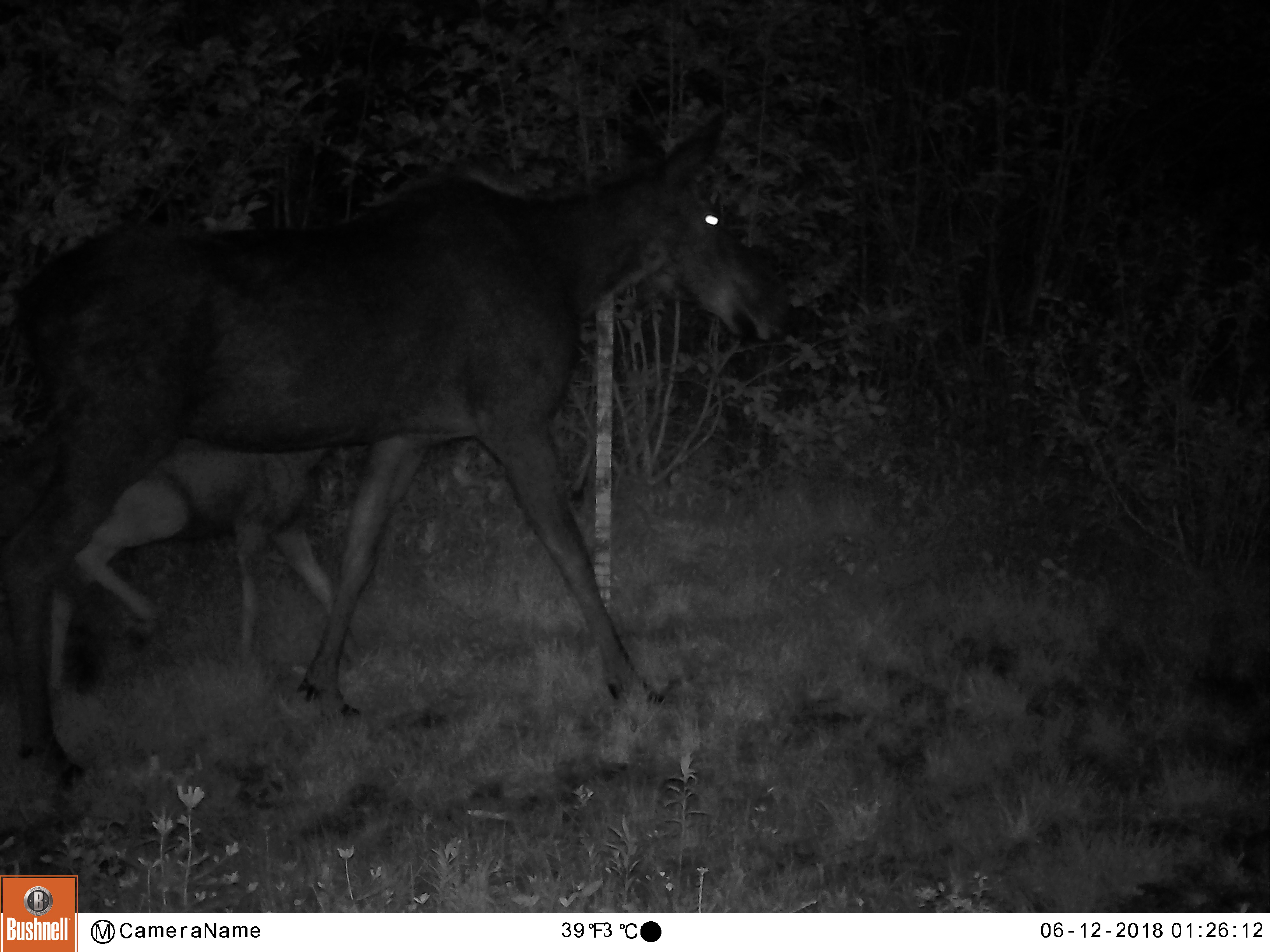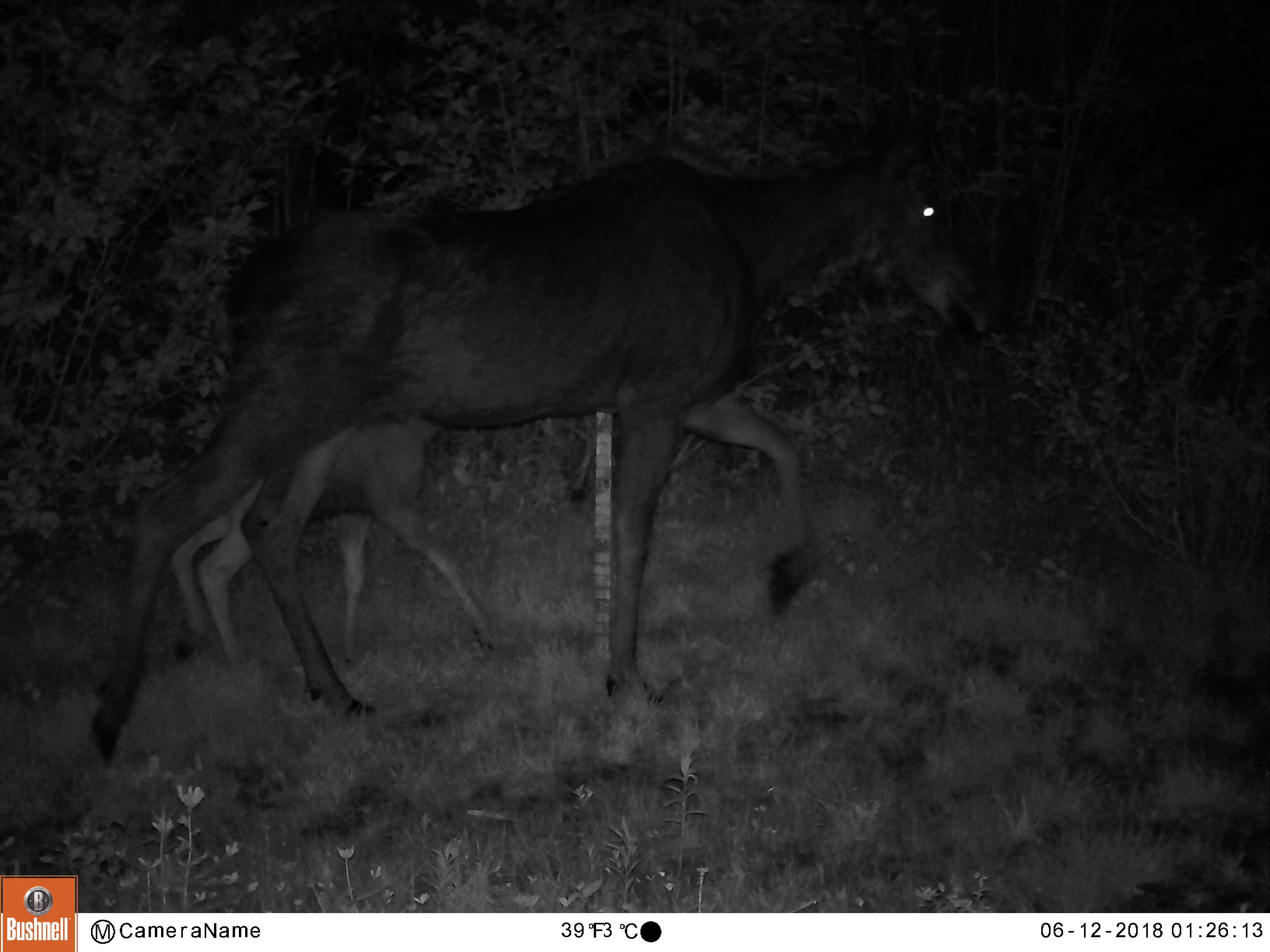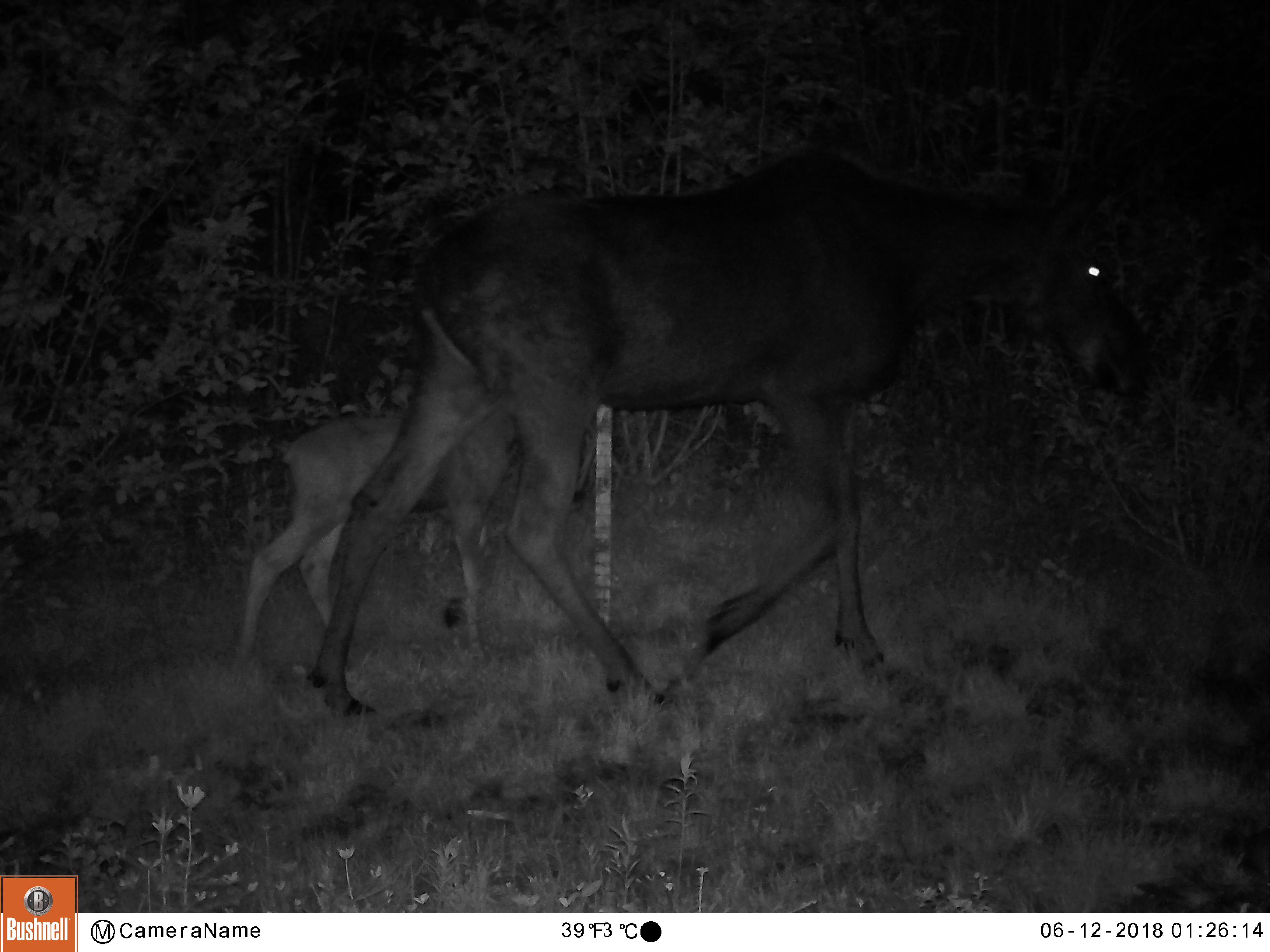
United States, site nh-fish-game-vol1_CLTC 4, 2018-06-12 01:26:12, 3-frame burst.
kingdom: Animalia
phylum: Chordata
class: Mammalia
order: Artiodactyla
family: Cervidae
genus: Alces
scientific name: Alces alces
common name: moose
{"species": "moose (Alces alces)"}